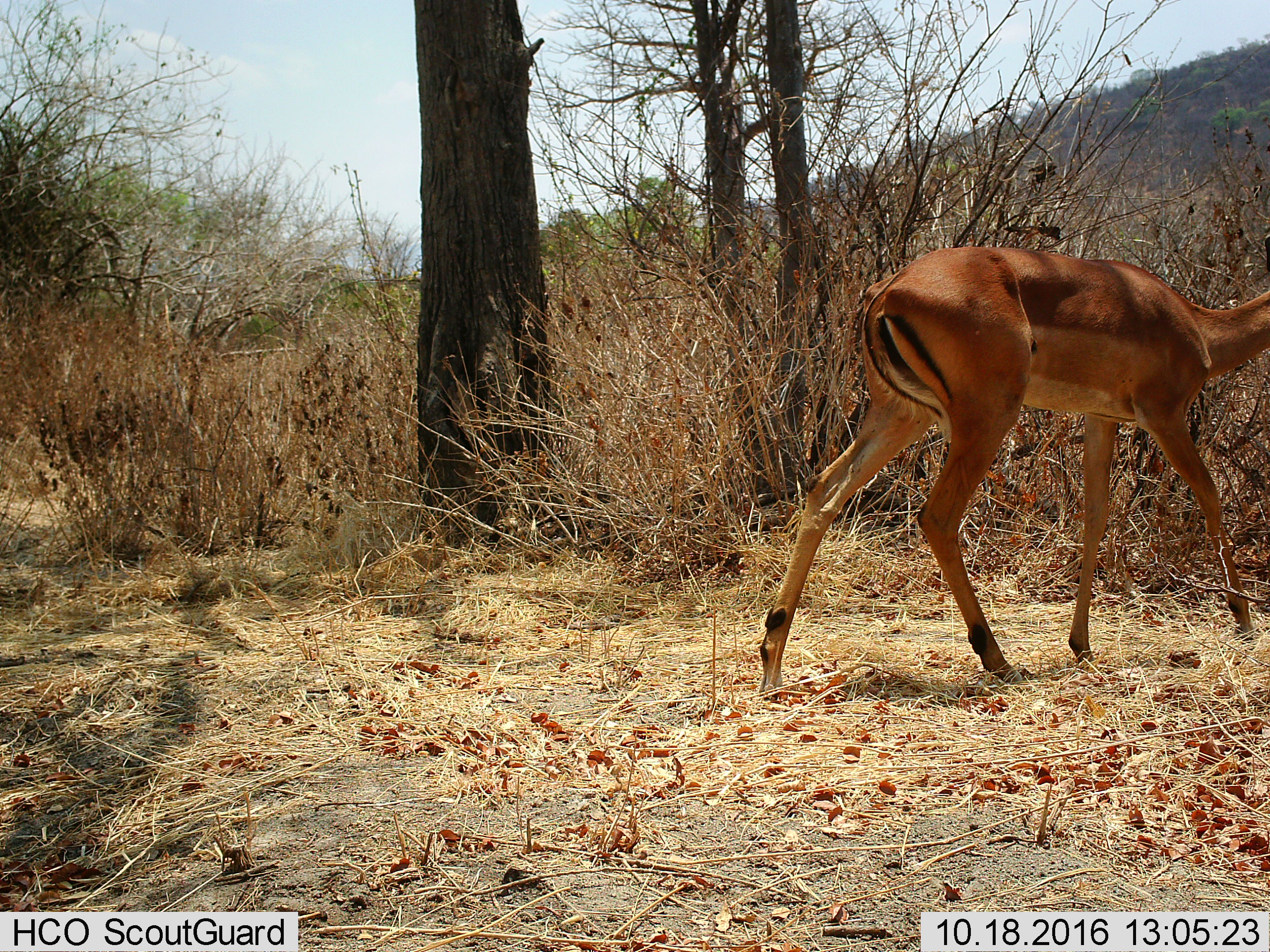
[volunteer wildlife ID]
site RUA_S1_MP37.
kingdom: Animalia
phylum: Chordata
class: Mammalia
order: Artiodactyla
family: Bovidae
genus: Aepyceros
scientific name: Aepyceros melampus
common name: impala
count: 1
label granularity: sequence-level